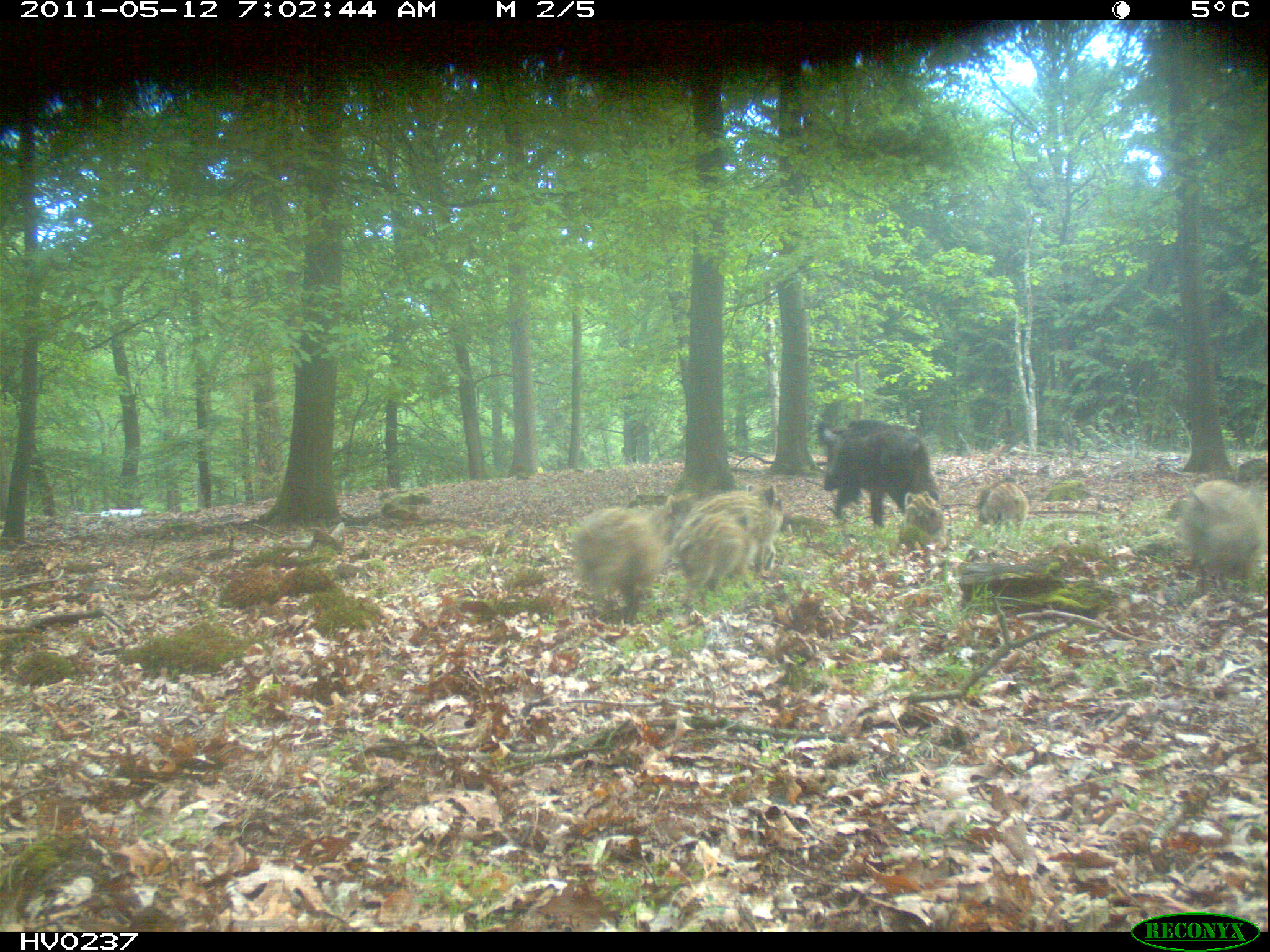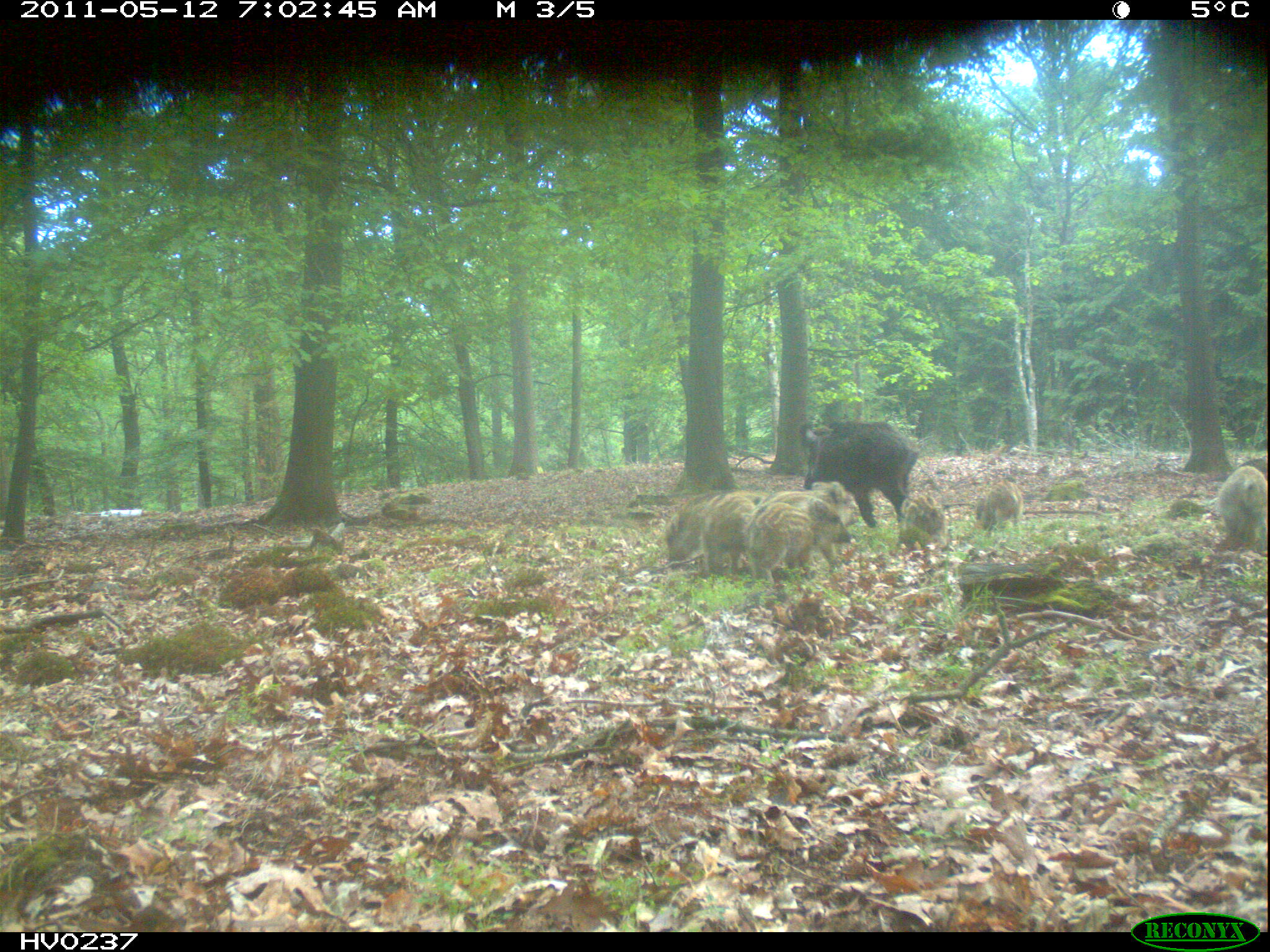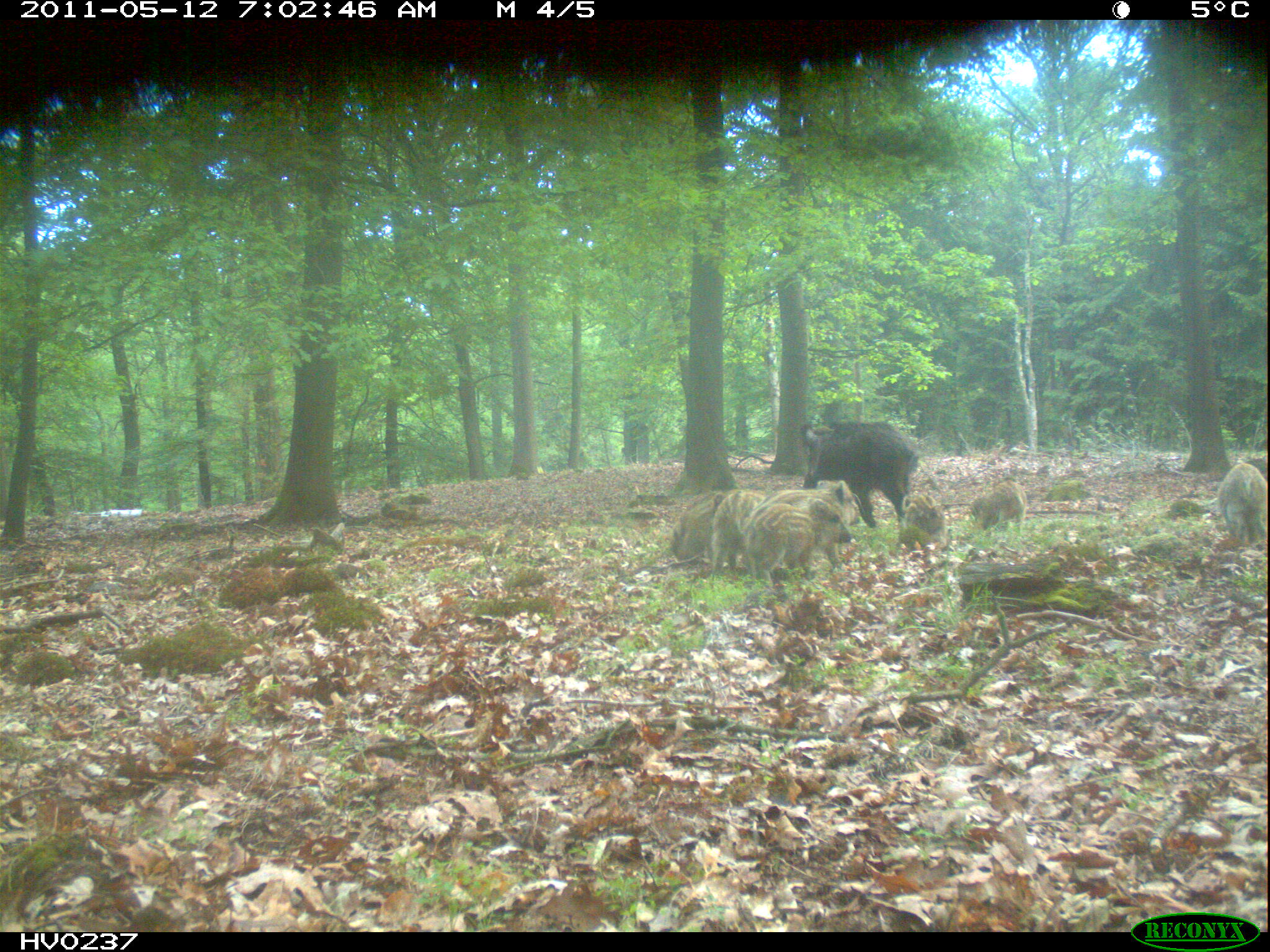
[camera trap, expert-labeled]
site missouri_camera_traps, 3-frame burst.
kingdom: Animalia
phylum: Chordata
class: Mammalia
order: Artiodactyla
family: Suidae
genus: Sus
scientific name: Sus scrofa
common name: wild boar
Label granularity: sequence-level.